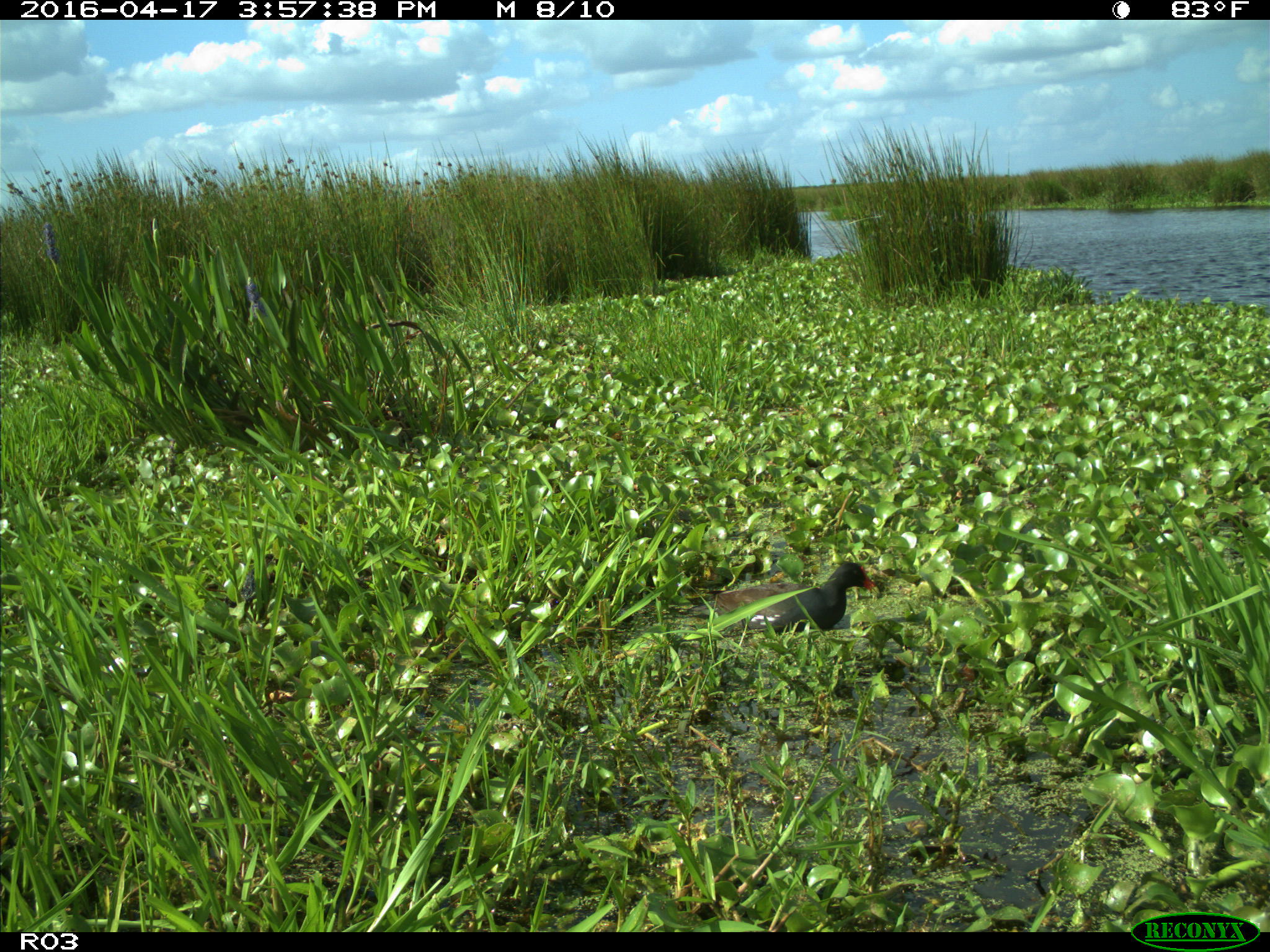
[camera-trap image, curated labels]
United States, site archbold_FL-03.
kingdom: Animalia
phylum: Chordata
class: Aves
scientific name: Aves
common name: birds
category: unidentified bird